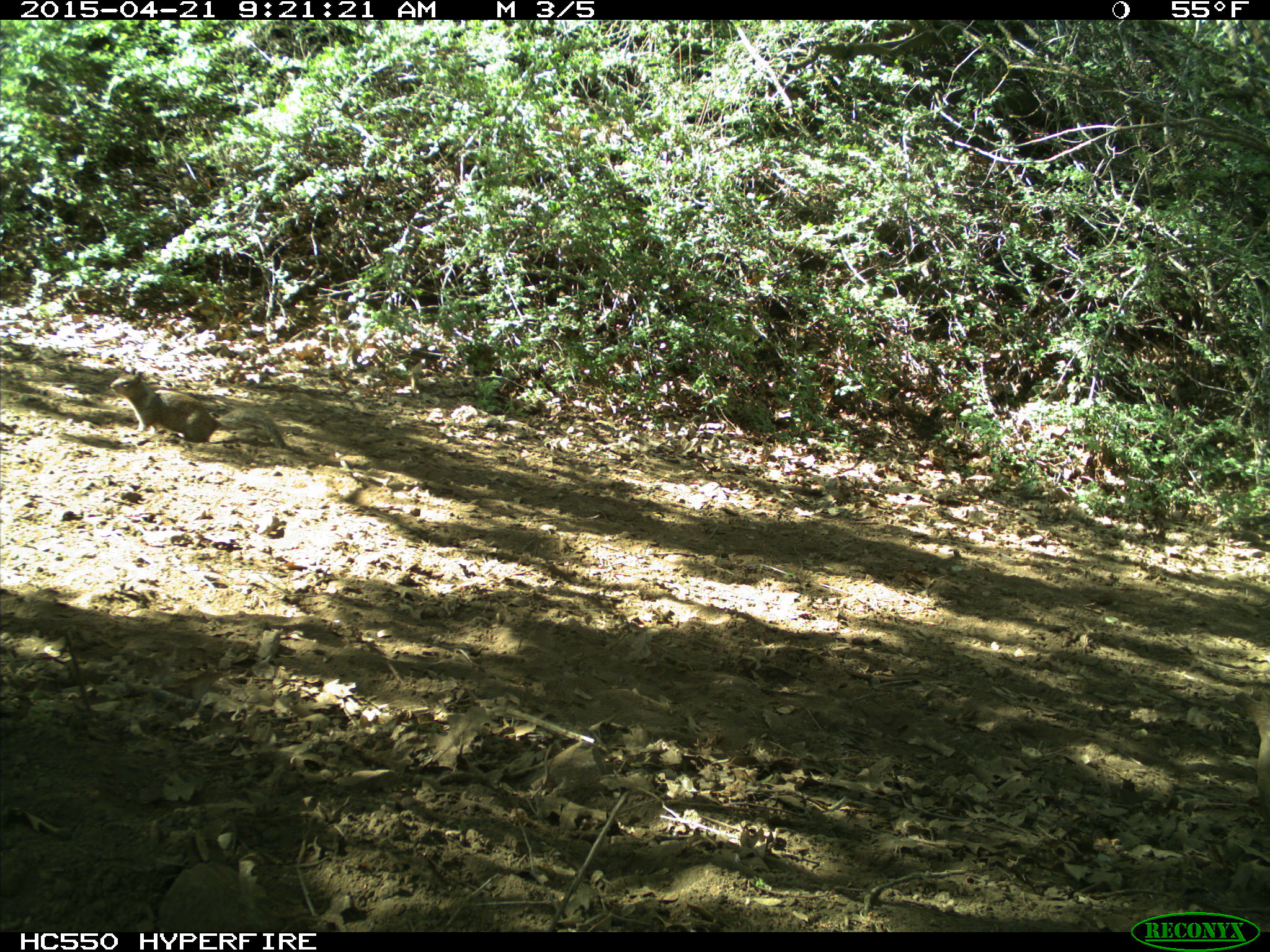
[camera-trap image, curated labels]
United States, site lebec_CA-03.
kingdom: Animalia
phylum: Chordata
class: Mammalia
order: Rodentia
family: Sciuridae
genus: Otospermophilus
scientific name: Otospermophilus beecheyi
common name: california ground squirrel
Otospermophilus beecheyi (california ground squirrel).